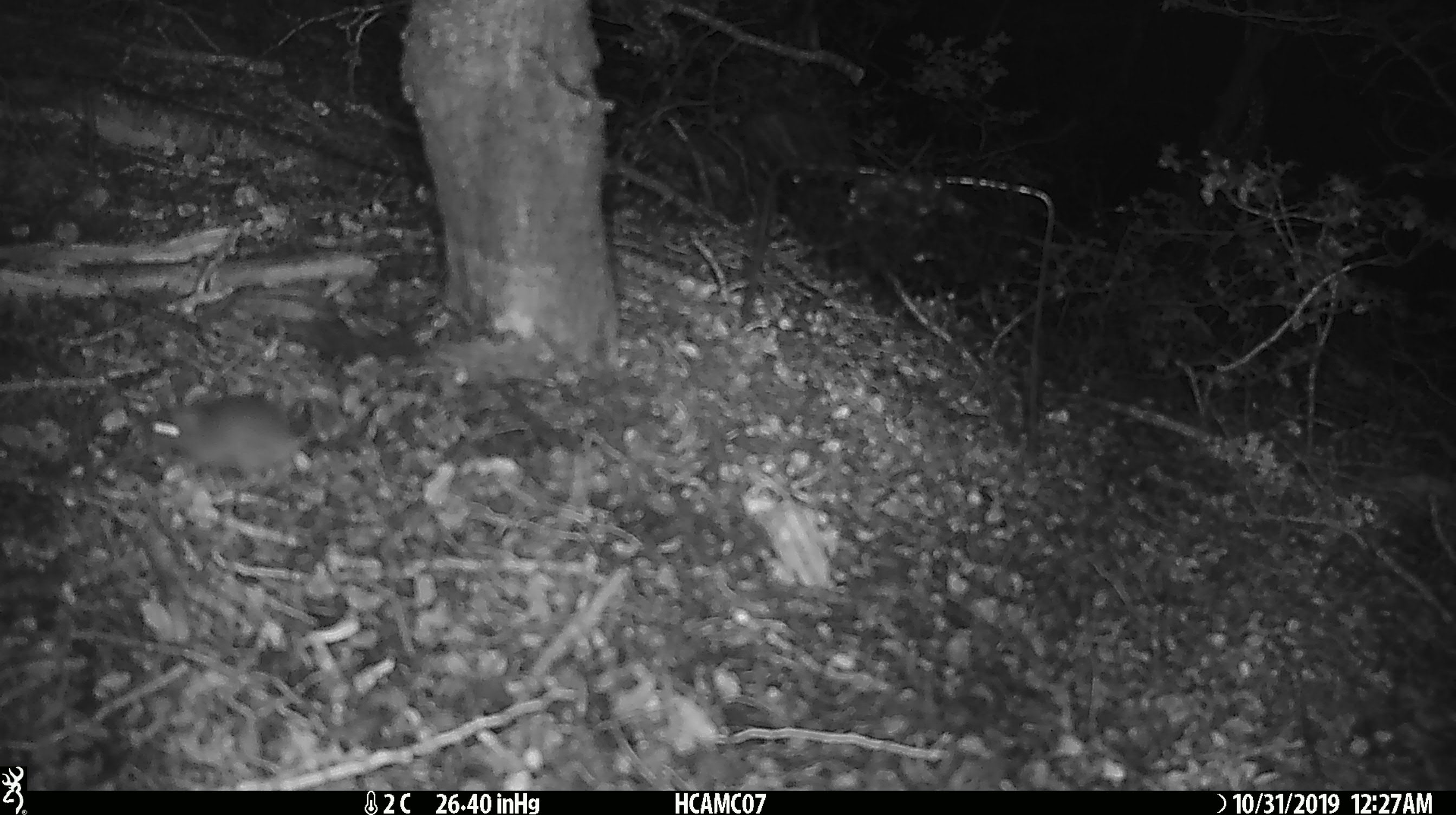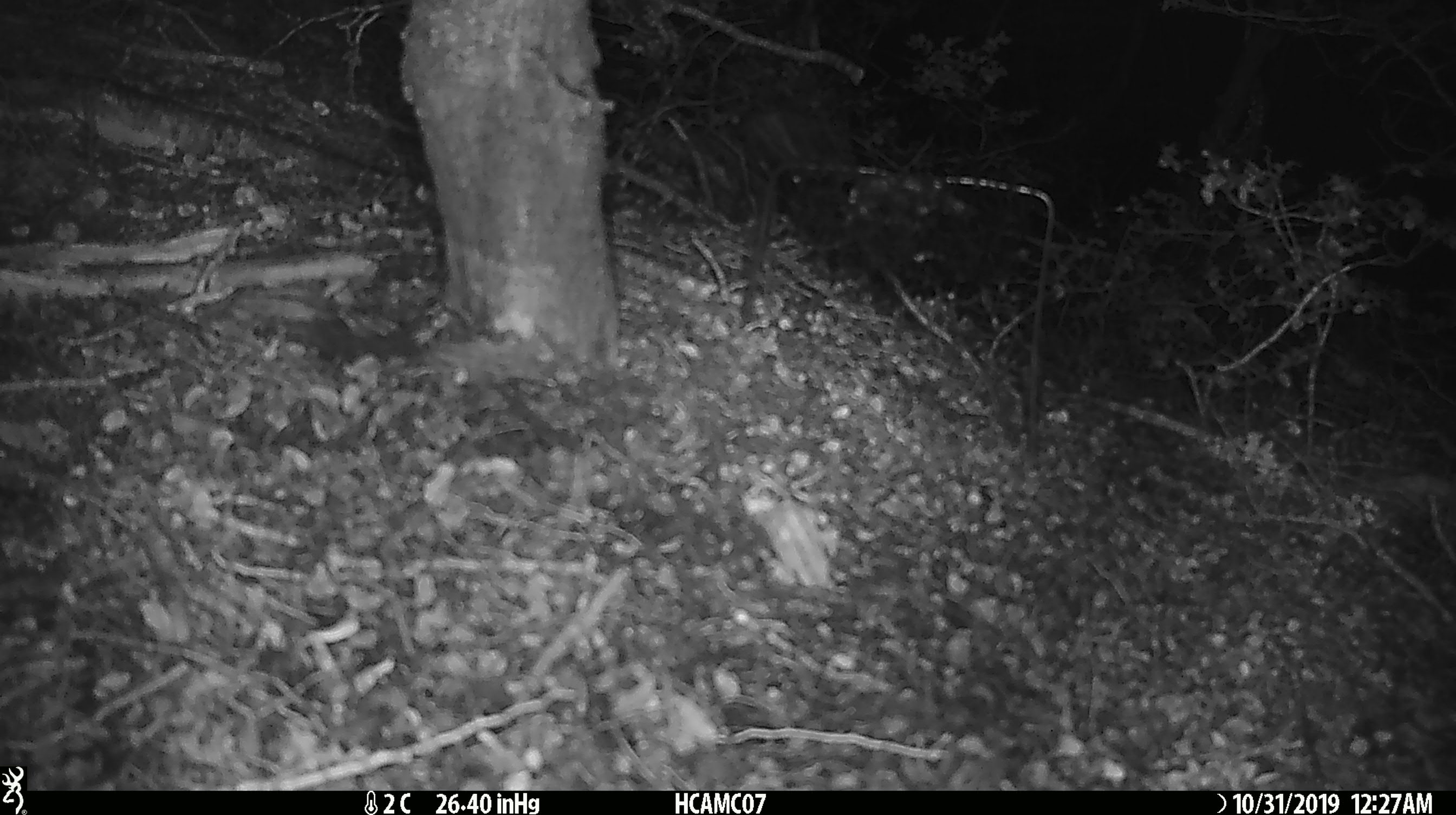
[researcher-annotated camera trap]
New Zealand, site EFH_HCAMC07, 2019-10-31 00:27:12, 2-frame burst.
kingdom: Animalia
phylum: Chordata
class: Mammalia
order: Rodentia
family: Muridae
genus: Mus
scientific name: Mus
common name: mouse